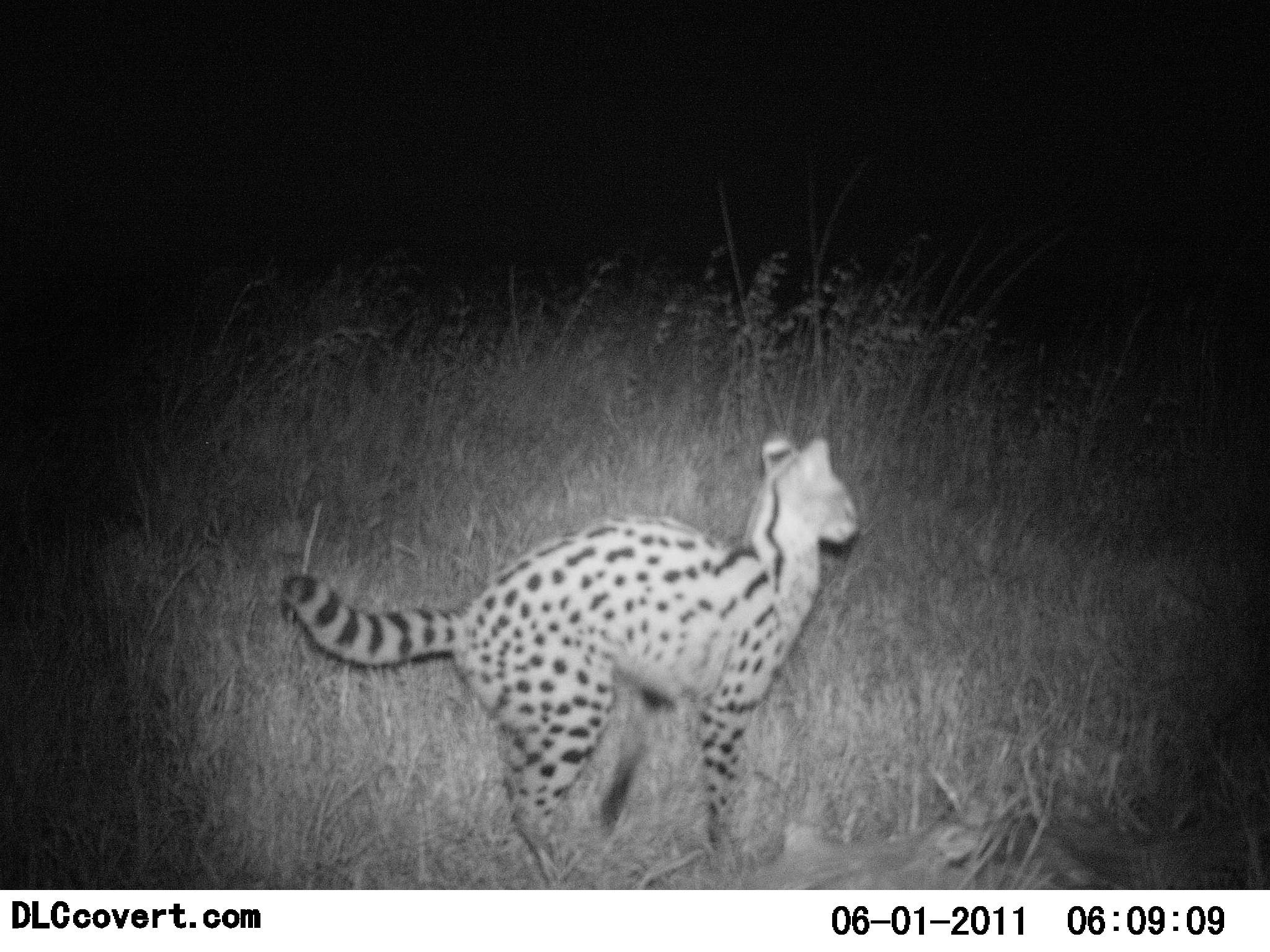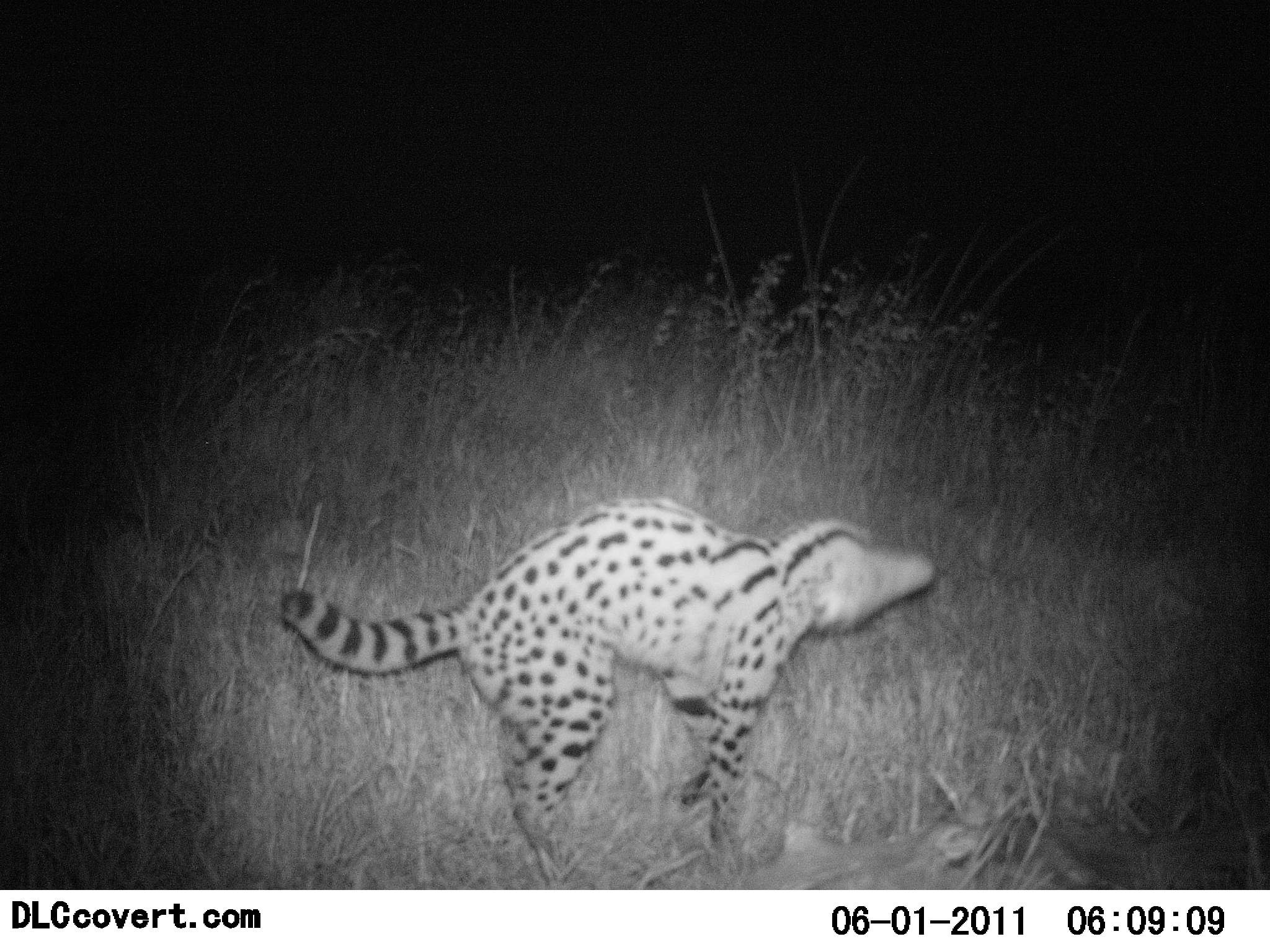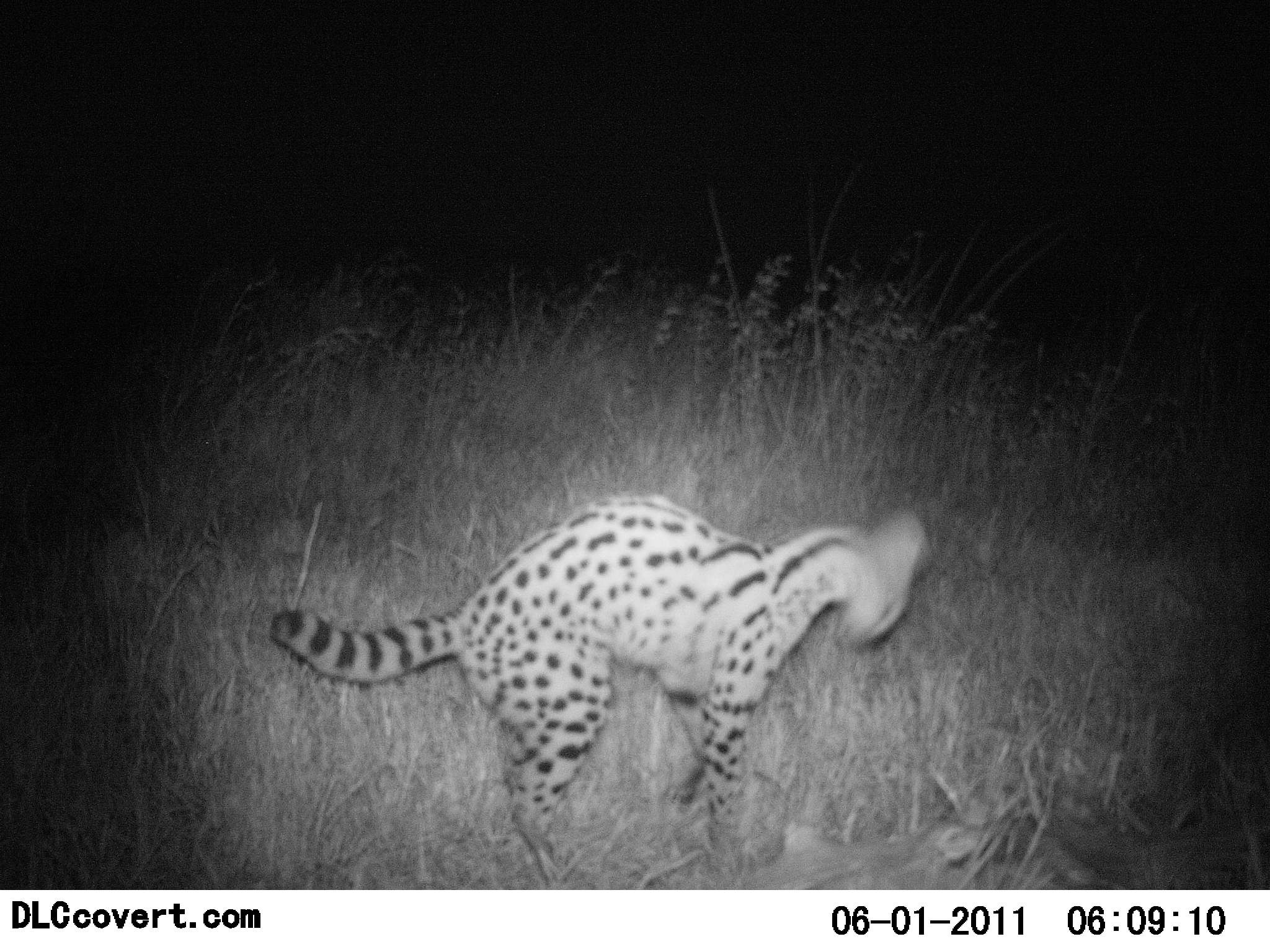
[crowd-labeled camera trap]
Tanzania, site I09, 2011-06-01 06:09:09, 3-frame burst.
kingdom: Animalia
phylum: Chordata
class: Mammalia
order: Carnivora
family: Felidae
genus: Leptailurus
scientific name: Leptailurus serval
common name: serval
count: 1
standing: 40%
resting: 0%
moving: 60%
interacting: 0%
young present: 0%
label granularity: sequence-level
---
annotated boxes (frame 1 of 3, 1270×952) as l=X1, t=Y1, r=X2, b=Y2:
animal: l=278, t=430, r=862, b=890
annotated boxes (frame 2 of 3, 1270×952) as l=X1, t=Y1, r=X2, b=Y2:
animal: l=272, t=493, r=937, b=890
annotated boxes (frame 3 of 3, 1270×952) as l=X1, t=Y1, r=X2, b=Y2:
animal: l=266, t=486, r=932, b=880